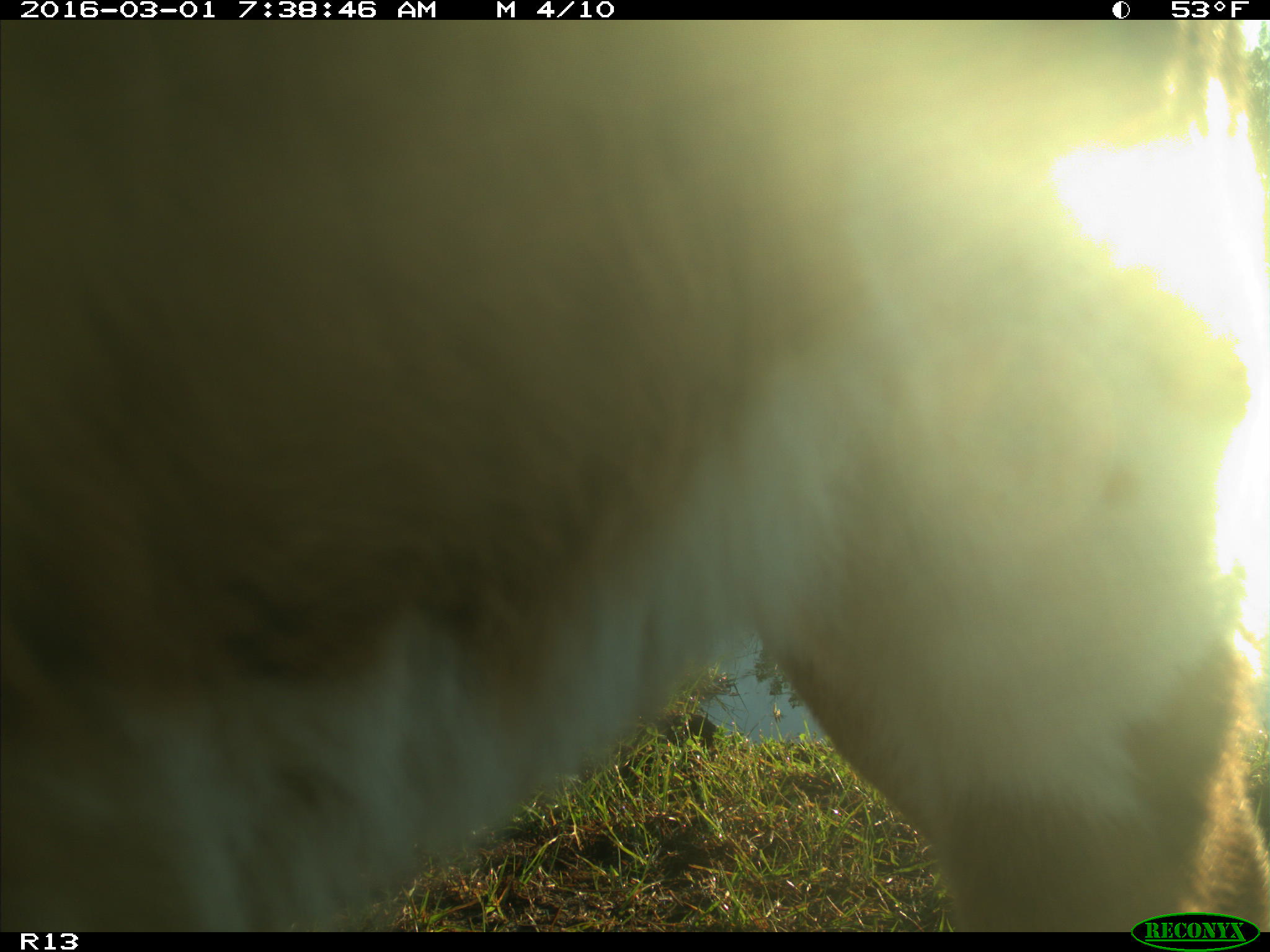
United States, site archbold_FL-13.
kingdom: Animalia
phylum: Chordata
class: Mammalia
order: Artiodactyla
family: Bovidae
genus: Bos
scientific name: Bos taurus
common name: domestic cow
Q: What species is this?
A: Bos taurus (domestic cow).